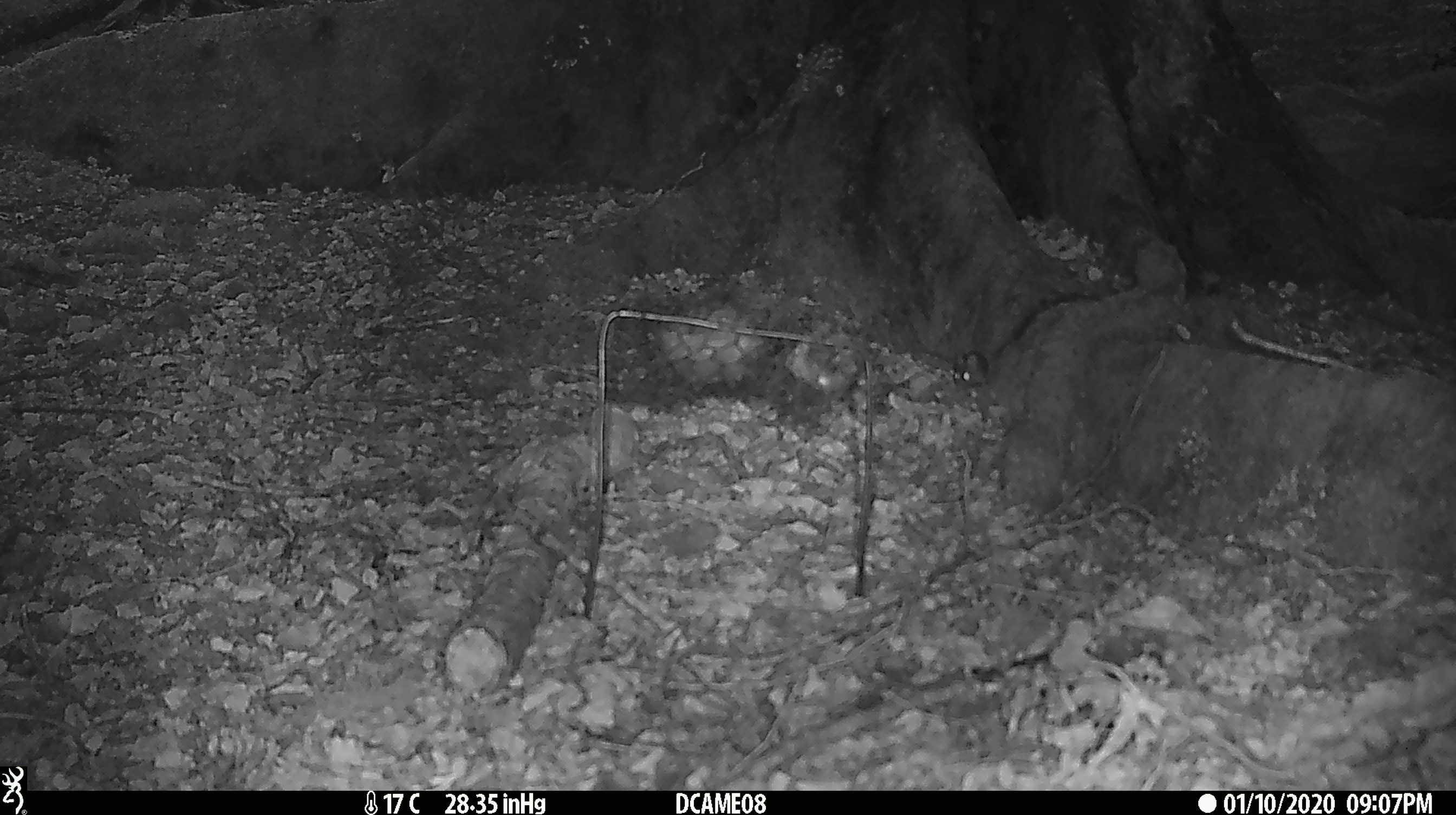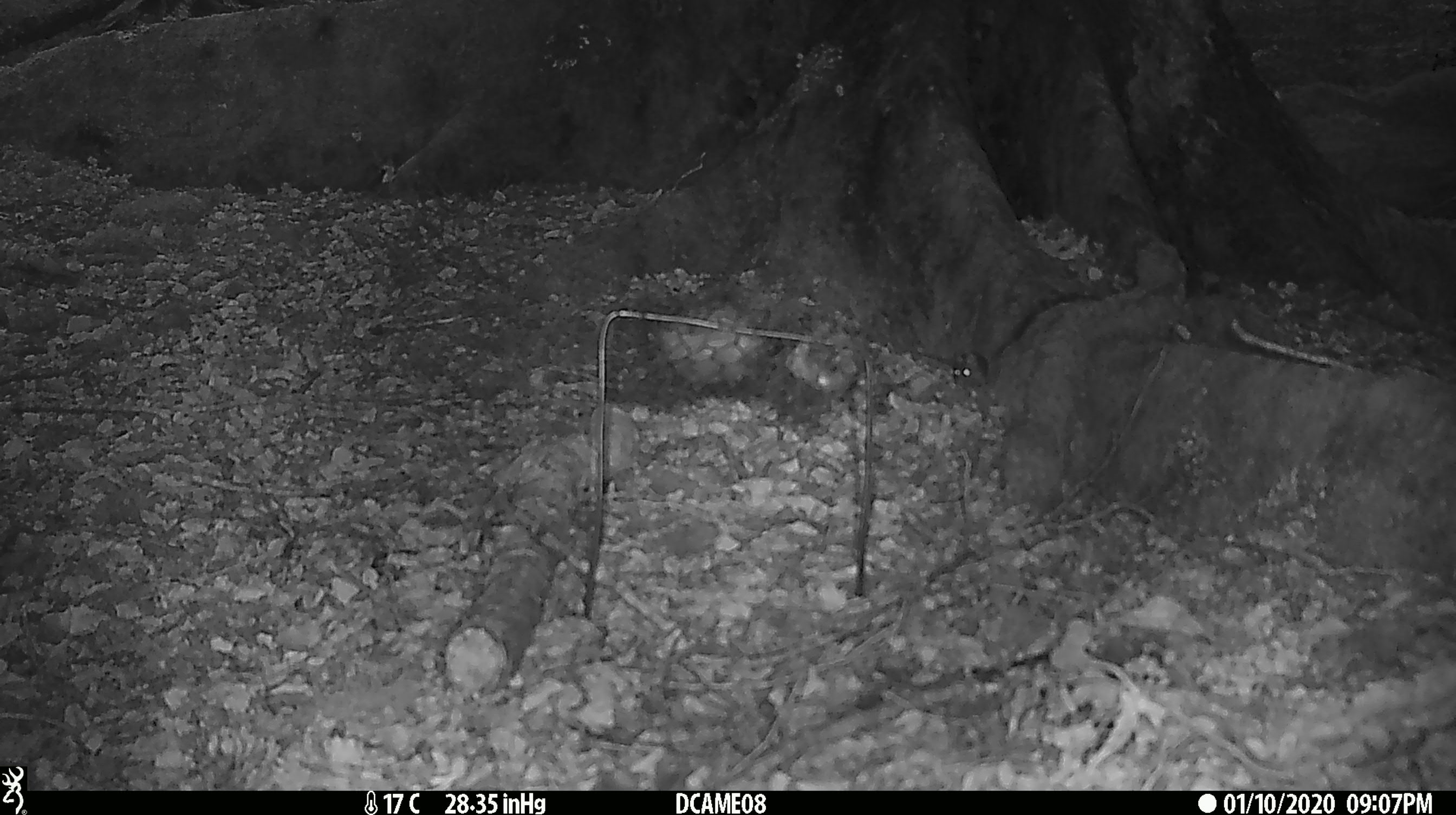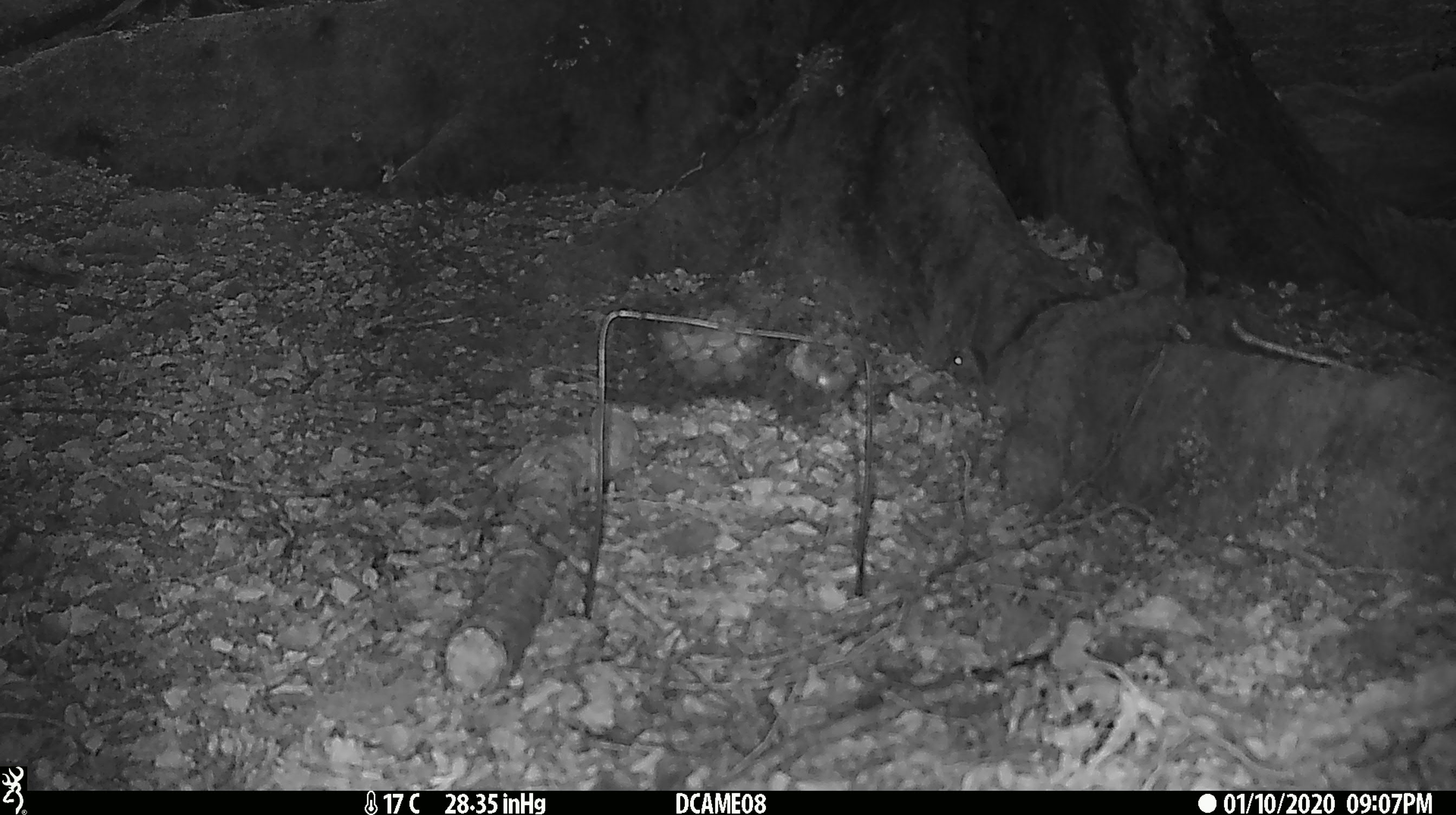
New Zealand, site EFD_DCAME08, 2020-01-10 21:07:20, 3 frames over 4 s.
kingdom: Animalia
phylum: Chordata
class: Mammalia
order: Rodentia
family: Muridae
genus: Mus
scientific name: Mus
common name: mouse